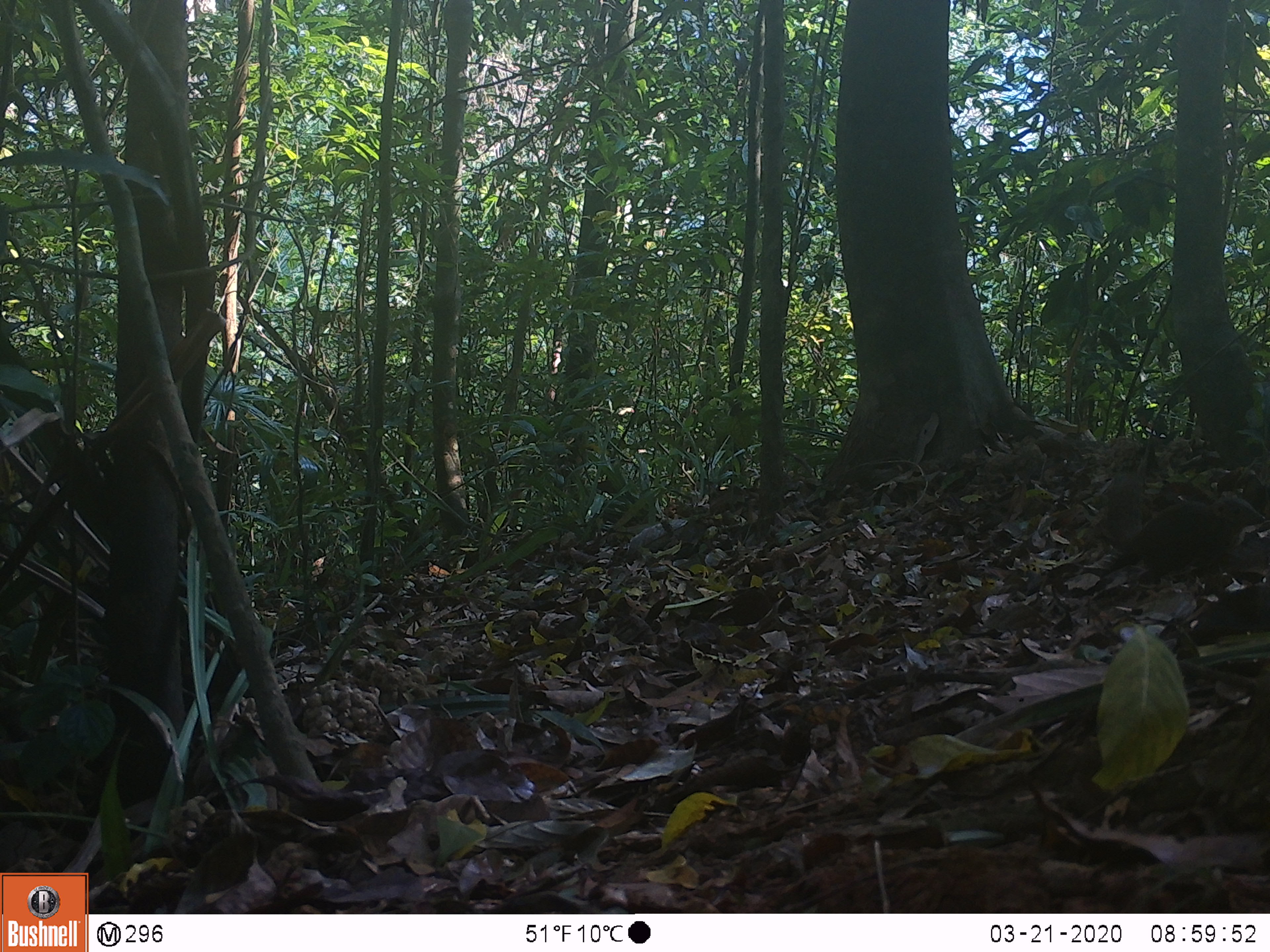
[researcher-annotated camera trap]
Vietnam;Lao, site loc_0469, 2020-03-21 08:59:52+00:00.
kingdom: Animalia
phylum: Chordata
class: Mammalia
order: Scandentia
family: Tupaiidae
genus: Tupaia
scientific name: Tupaia belangeri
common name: northern treeshrew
Northern treeshrew (Tupaia belangeri). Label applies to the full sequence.